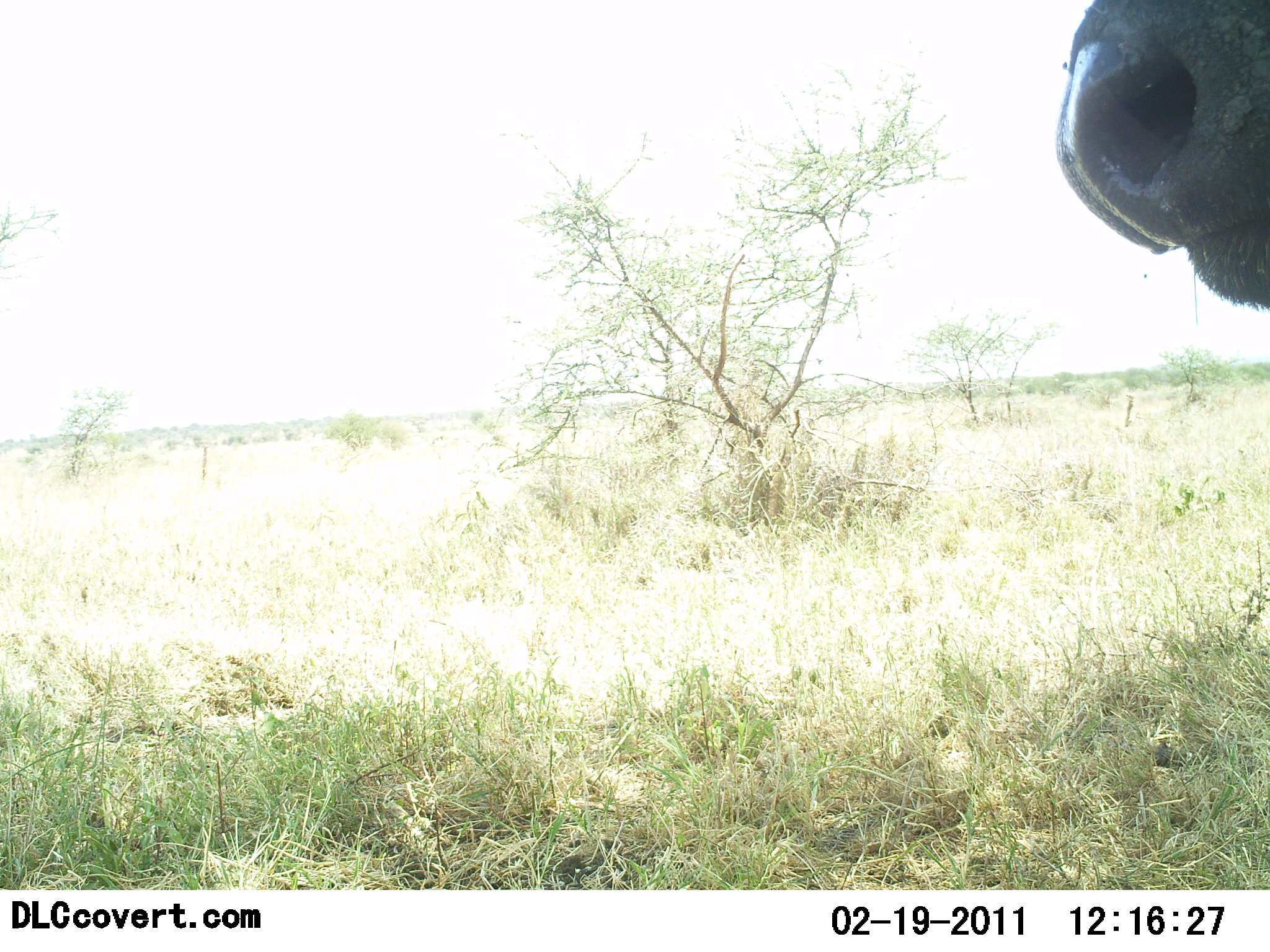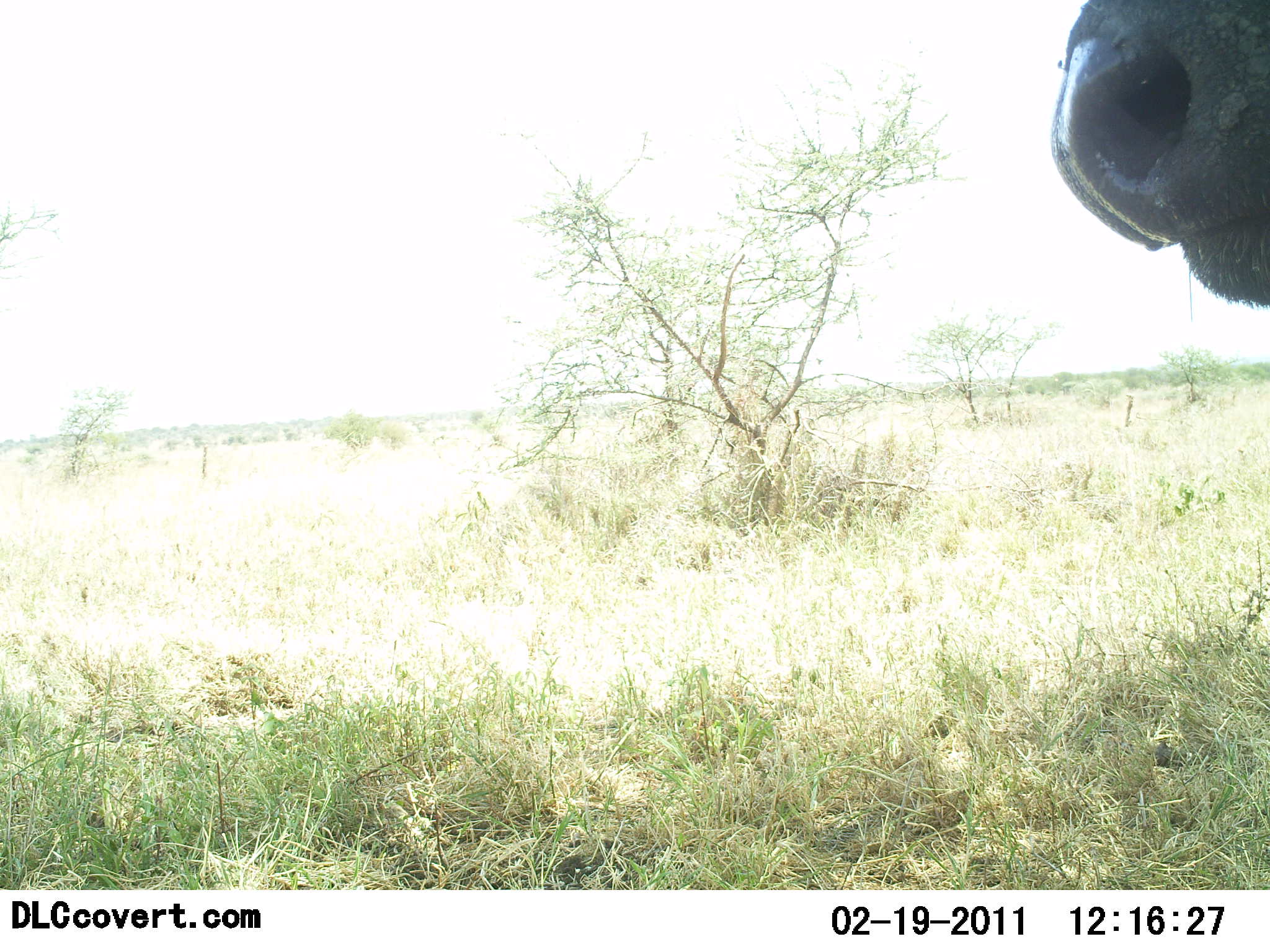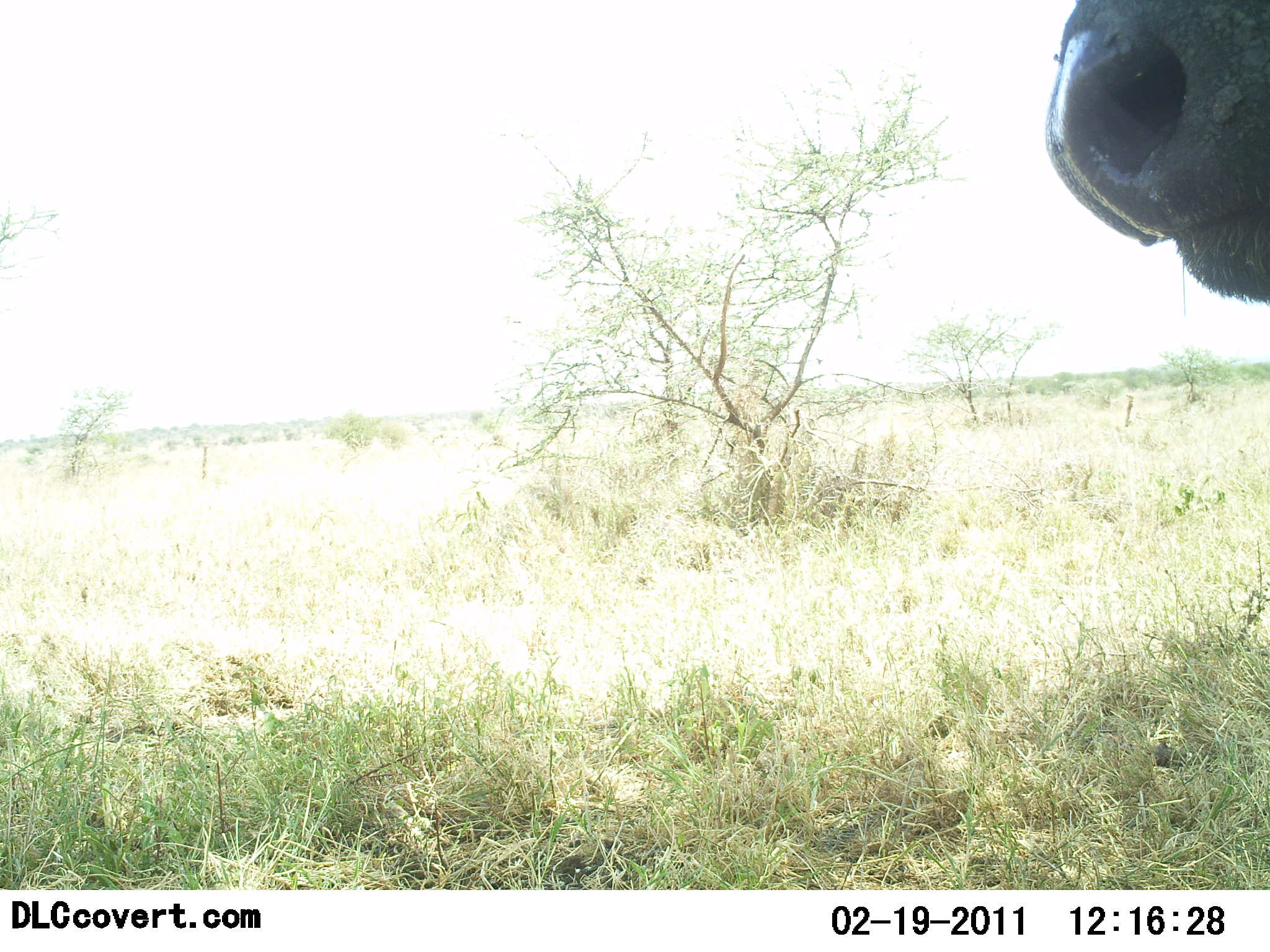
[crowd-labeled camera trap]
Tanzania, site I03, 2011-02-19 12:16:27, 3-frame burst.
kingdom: Animalia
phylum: Chordata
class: Mammalia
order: Artiodactyla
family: Bovidae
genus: Syncerus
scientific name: Syncerus caffer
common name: cape buffalo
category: buffalo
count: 1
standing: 91%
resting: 0%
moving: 9%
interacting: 0%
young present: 0%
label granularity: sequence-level